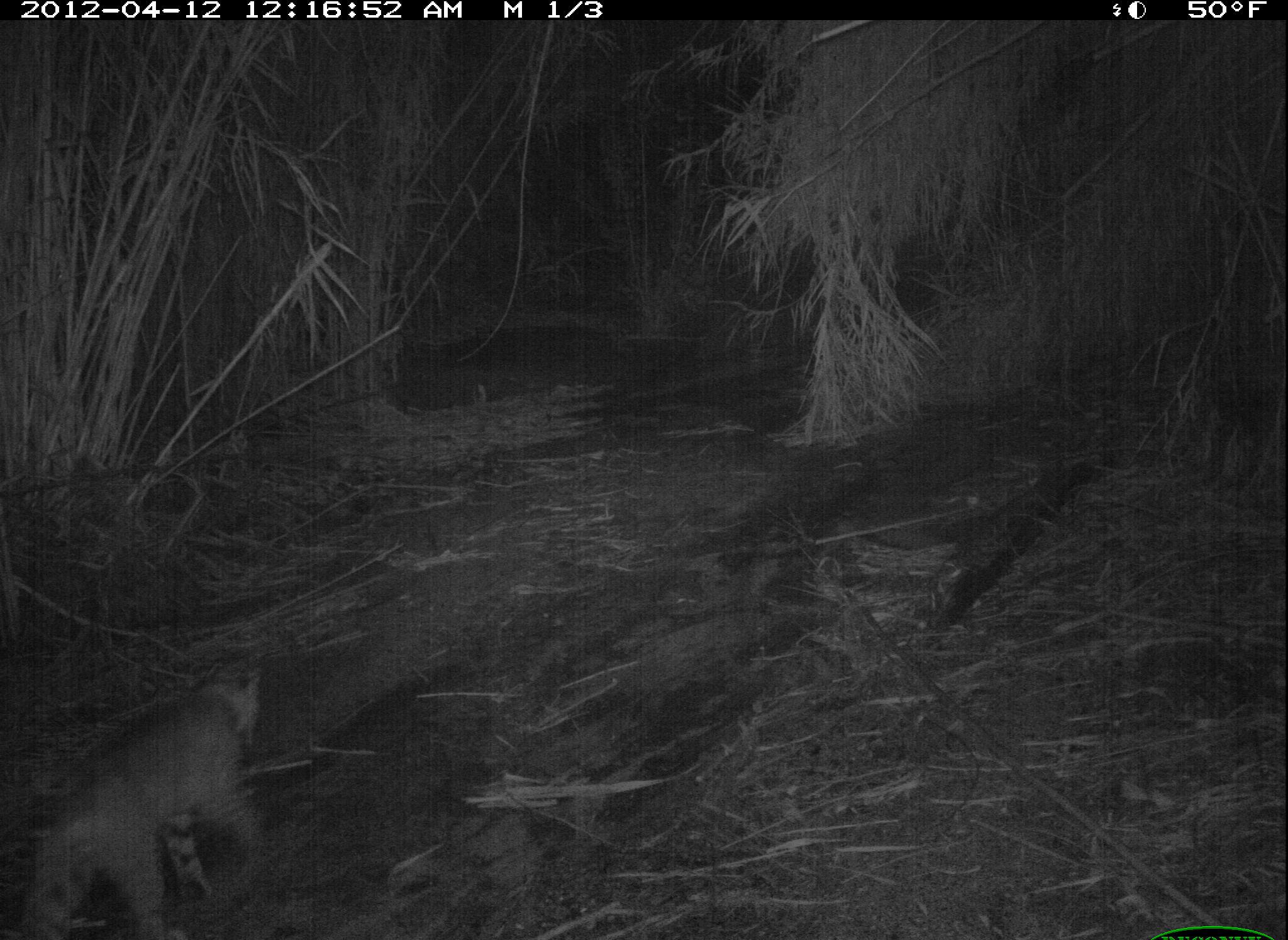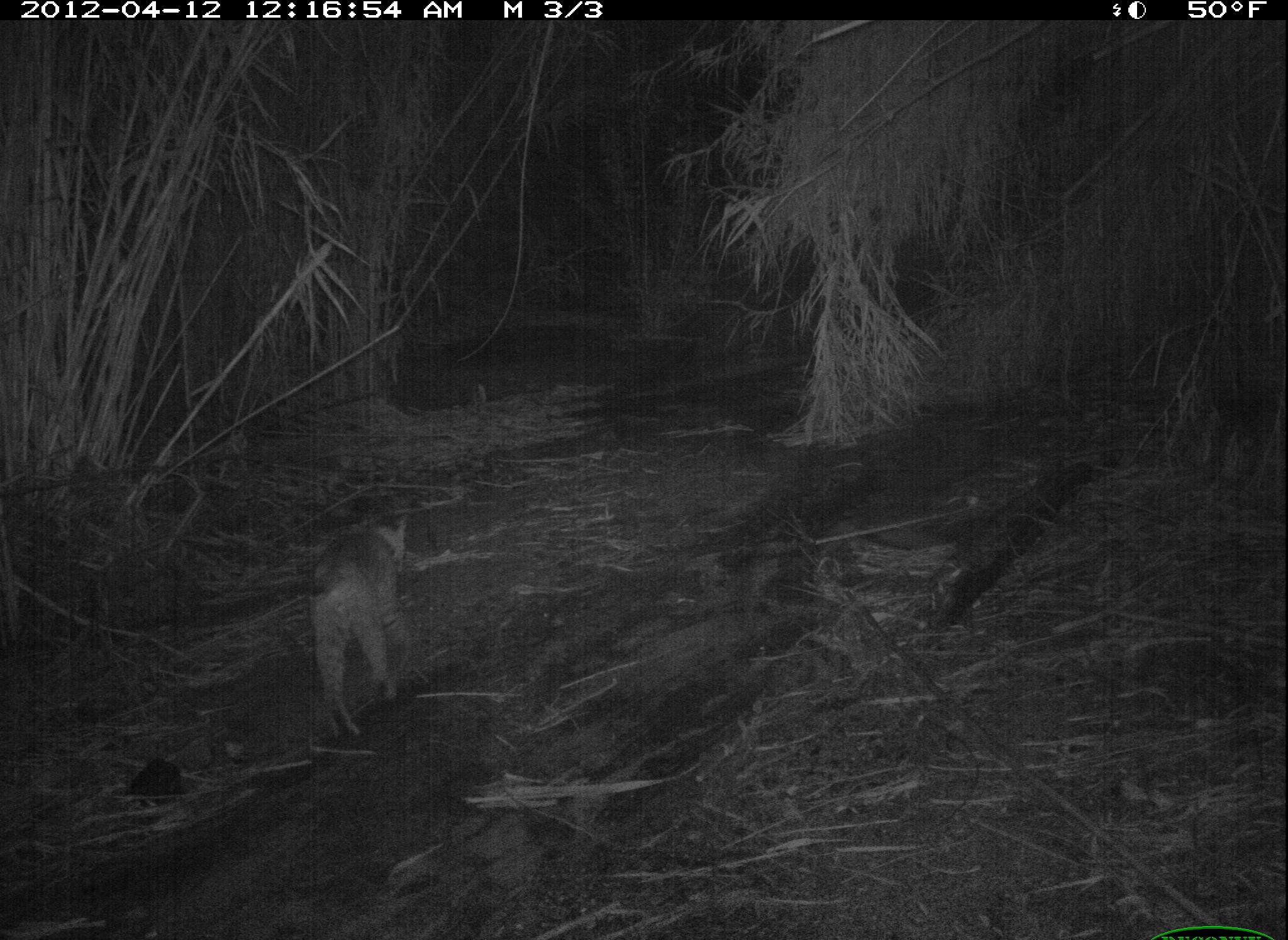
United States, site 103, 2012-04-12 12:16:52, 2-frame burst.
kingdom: Animalia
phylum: Chordata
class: Mammalia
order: Carnivora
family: Felidae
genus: Lynx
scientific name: Lynx rufus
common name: bobcat